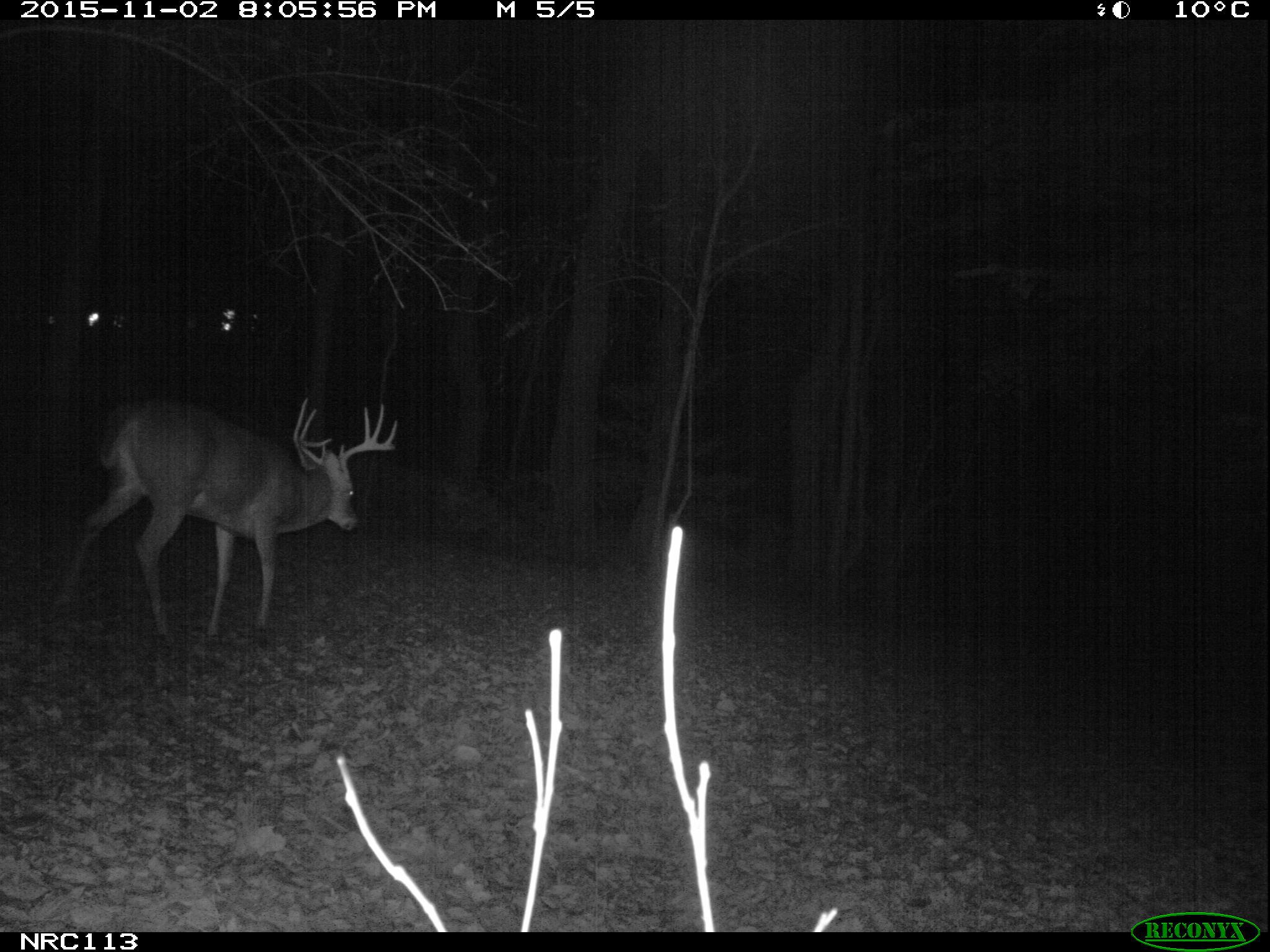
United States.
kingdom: Animalia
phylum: Chordata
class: Mammalia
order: Artiodactyla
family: Cervidae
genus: Odocoileus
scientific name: Odocoileus virginianus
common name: white-tailed deer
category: White Tailed Deer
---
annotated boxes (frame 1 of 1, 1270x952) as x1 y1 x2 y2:
White Tailed Deer: 48 383 410 642